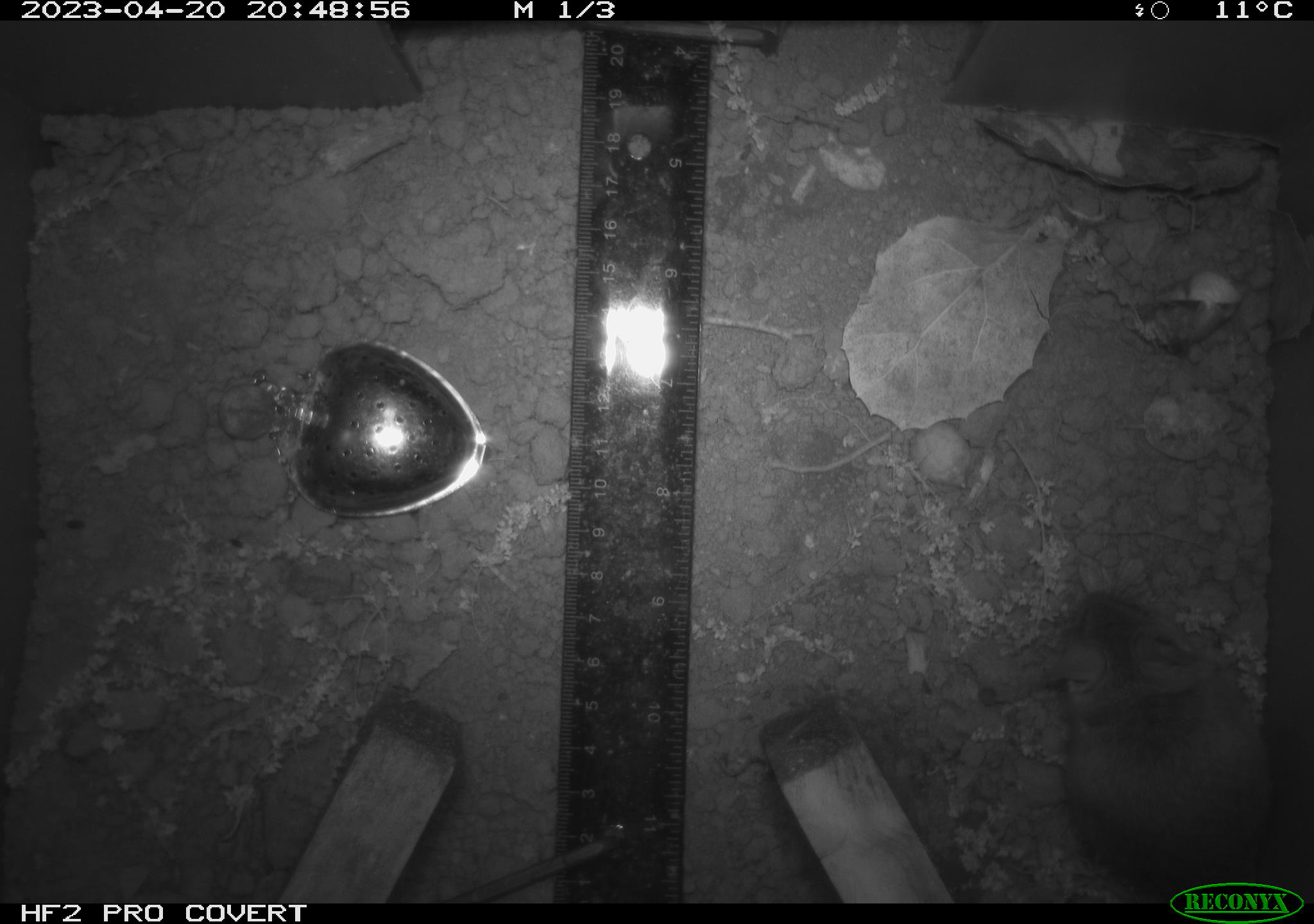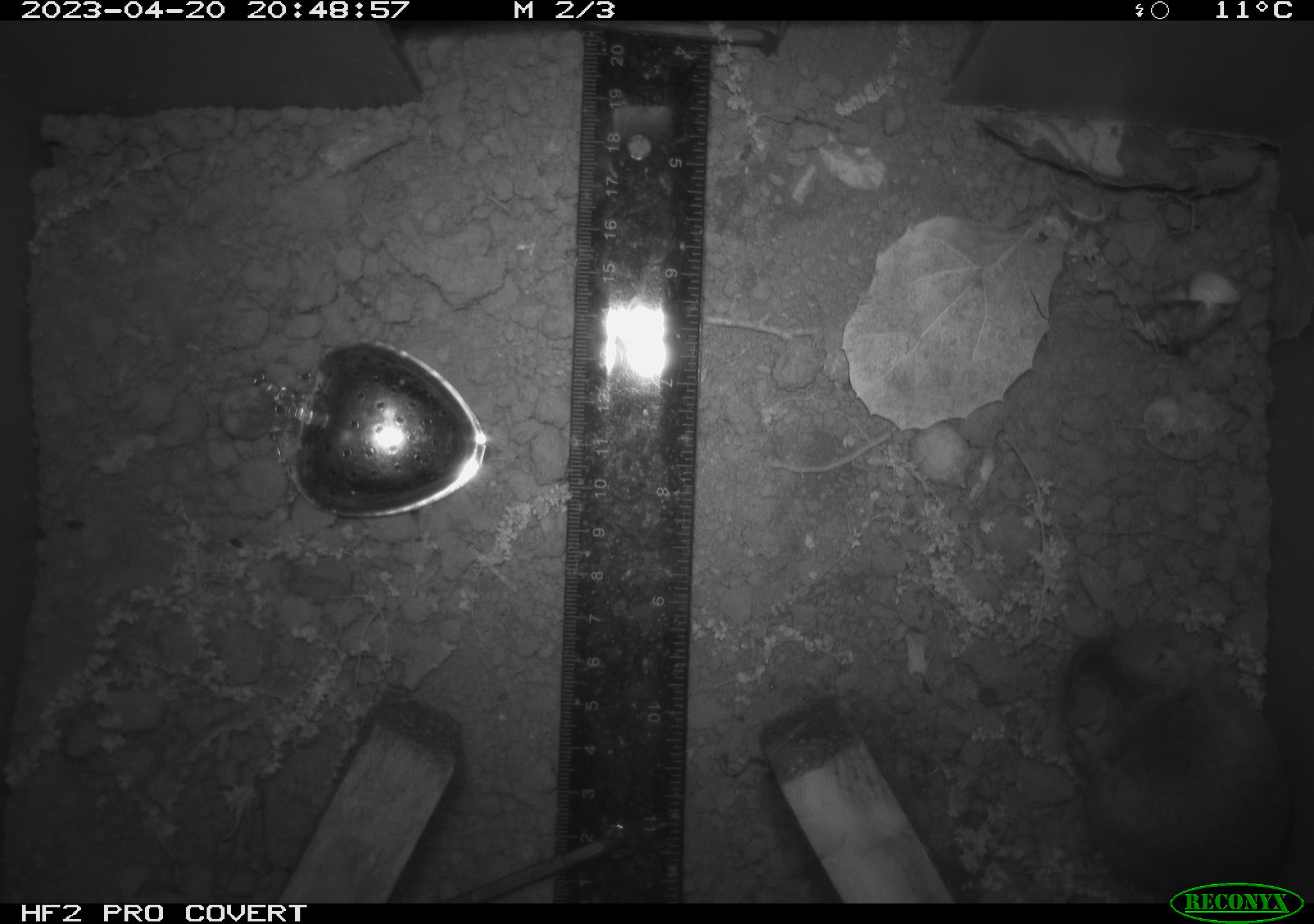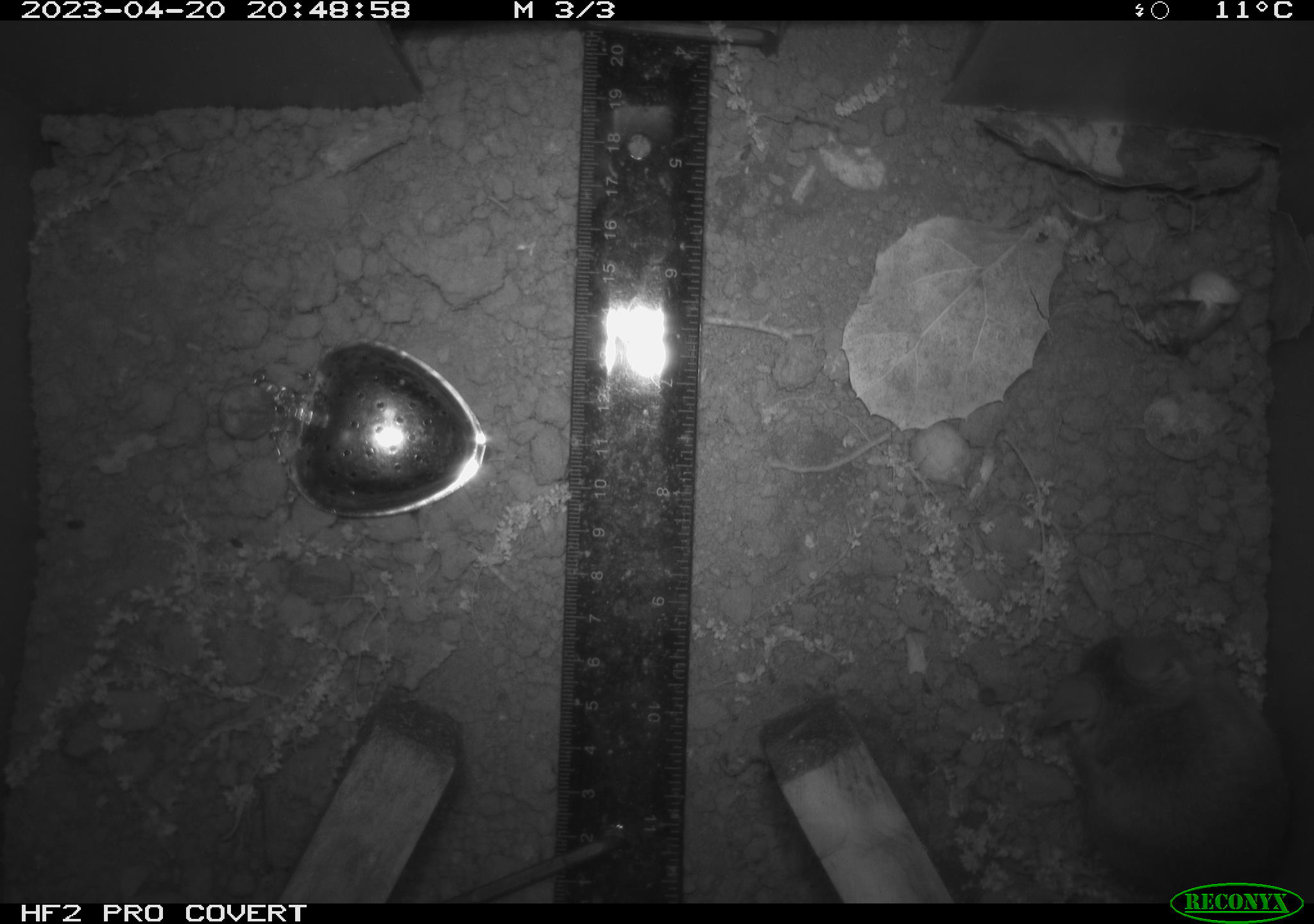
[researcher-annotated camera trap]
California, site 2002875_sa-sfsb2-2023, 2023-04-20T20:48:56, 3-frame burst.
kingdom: Animalia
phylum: Chordata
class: Mammalia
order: Rodentia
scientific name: Rodentia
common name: mouse species